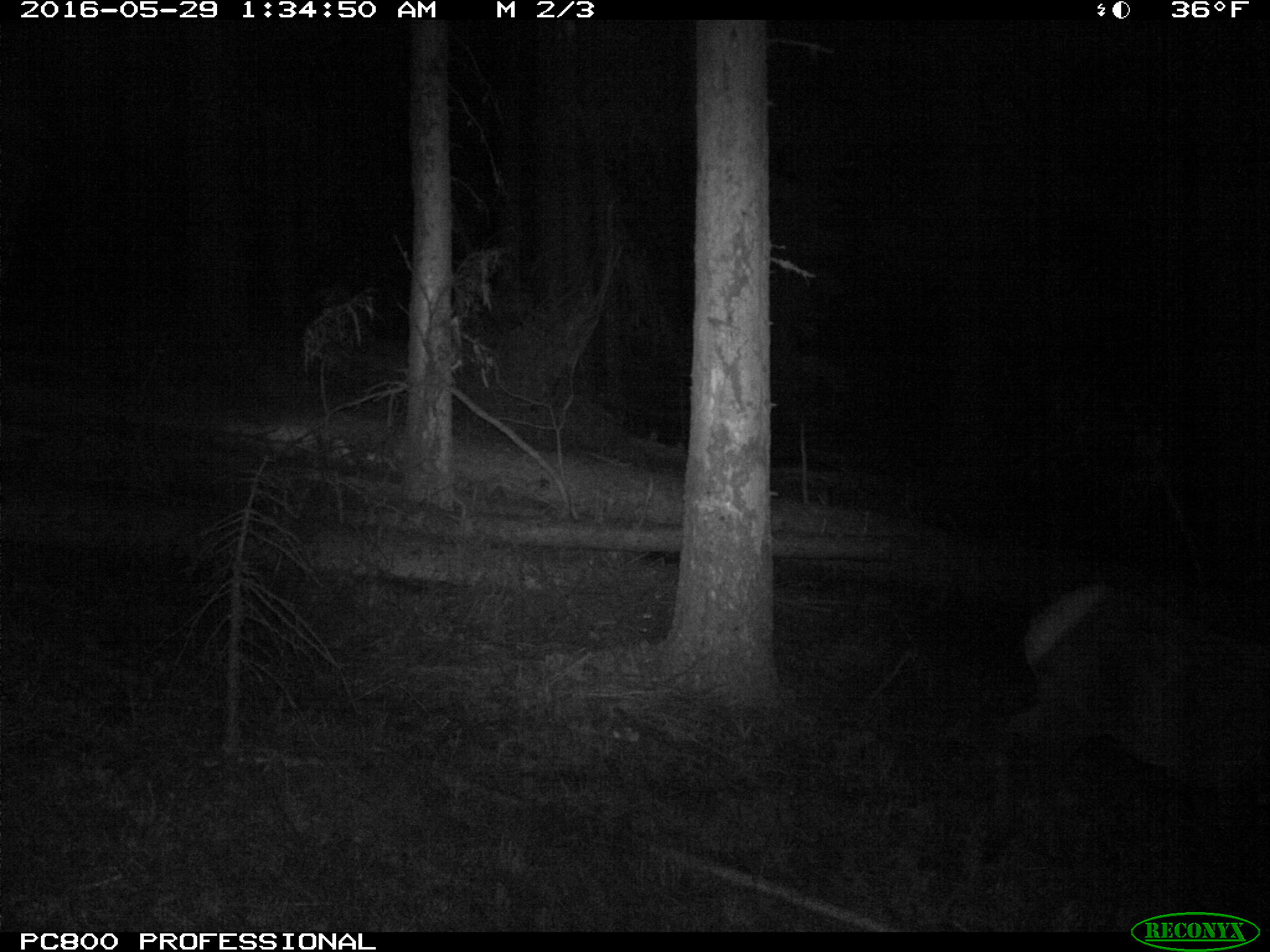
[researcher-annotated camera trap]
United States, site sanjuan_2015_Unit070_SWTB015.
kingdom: Animalia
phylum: Chordata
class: Mammalia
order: Artiodactyla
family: Cervidae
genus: Cervus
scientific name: Cervus elaphus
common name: red deer